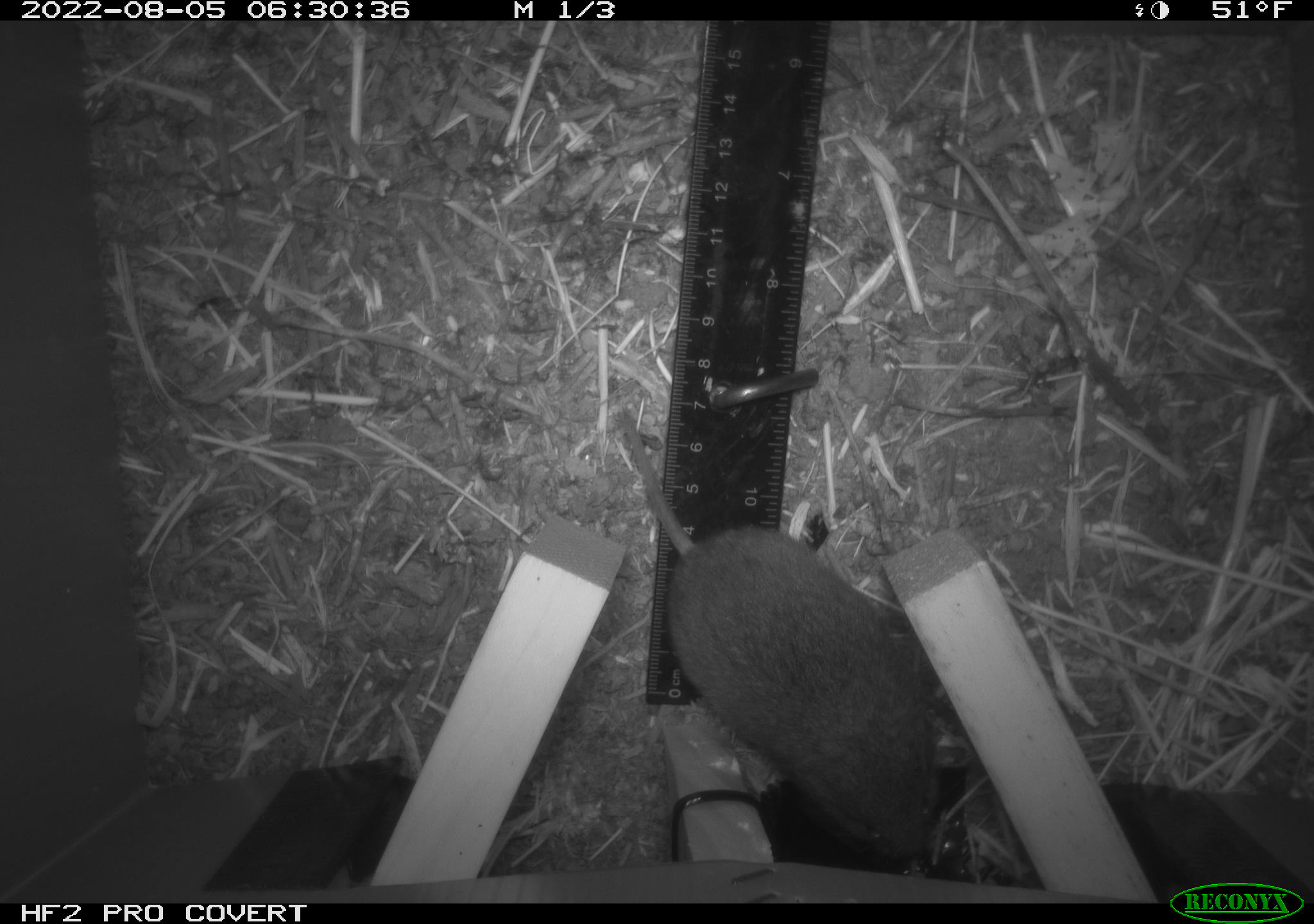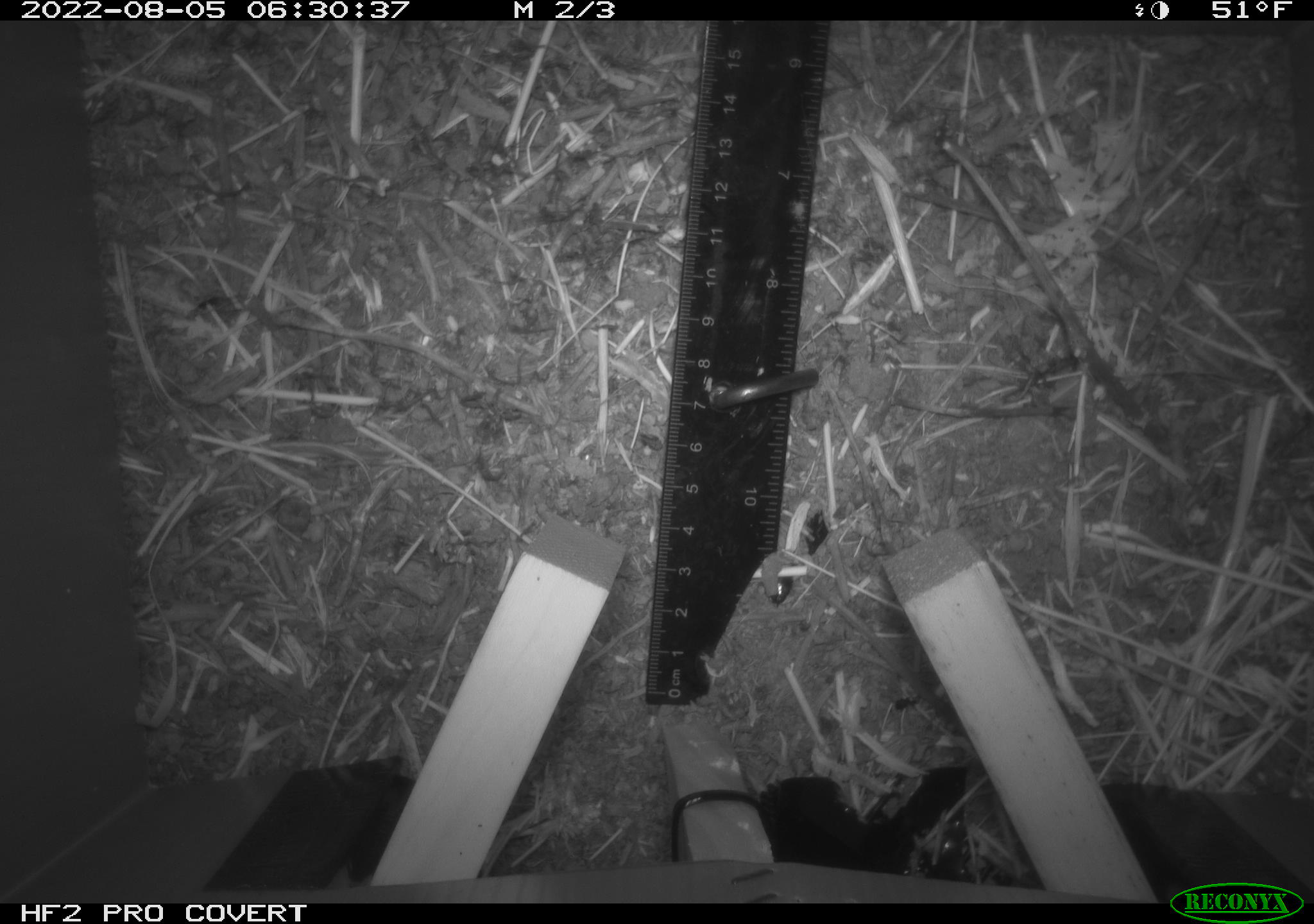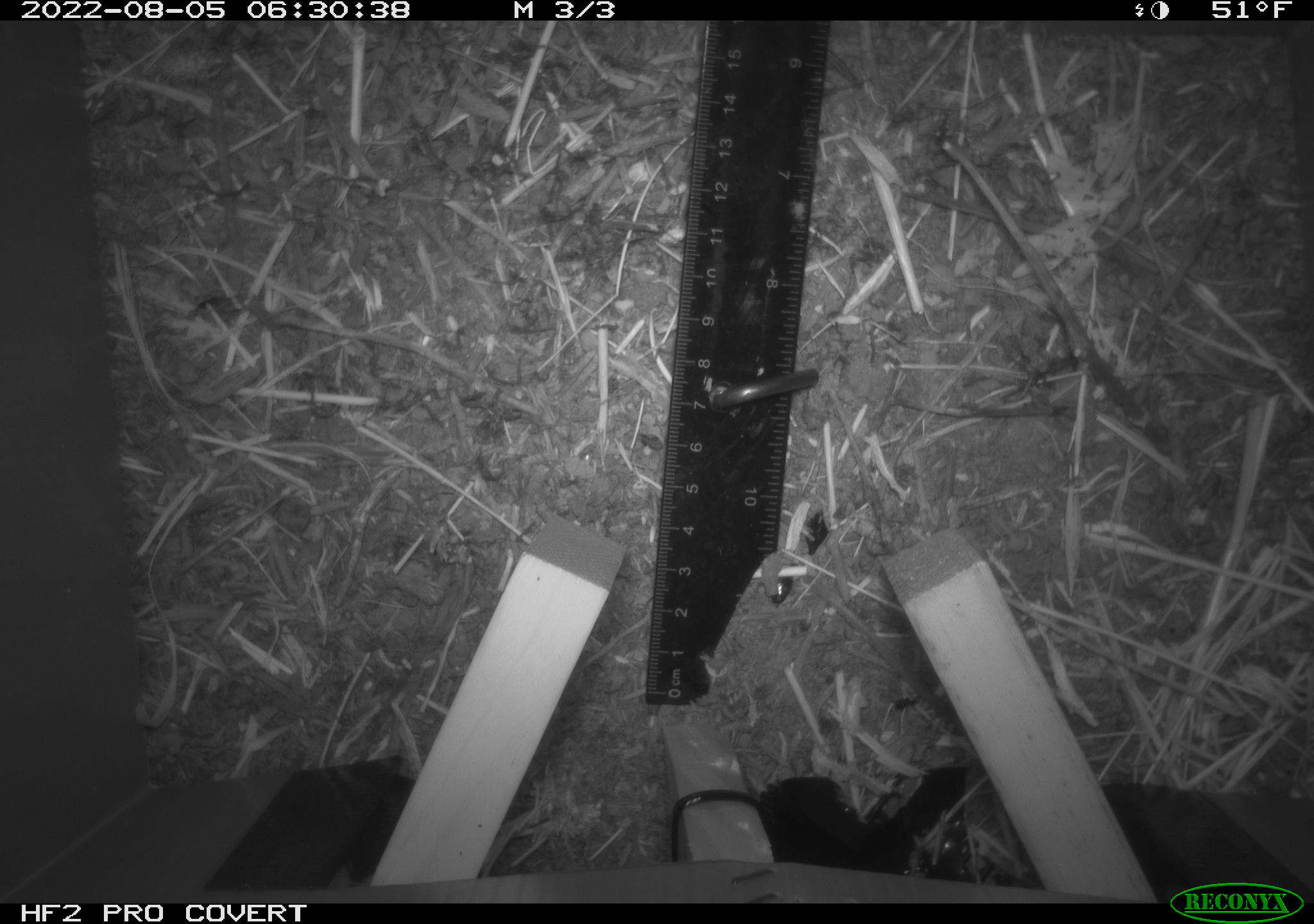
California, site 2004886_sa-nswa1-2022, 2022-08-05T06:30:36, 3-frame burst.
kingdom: Animalia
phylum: Chordata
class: Mammalia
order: Rodentia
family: Cricetidae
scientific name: Cricetidae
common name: hamsters, voles, lemmings, and allies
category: cricetidae family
Cricetidae family (hamsters, voles, lemmings, and allies) (Cricetidae).